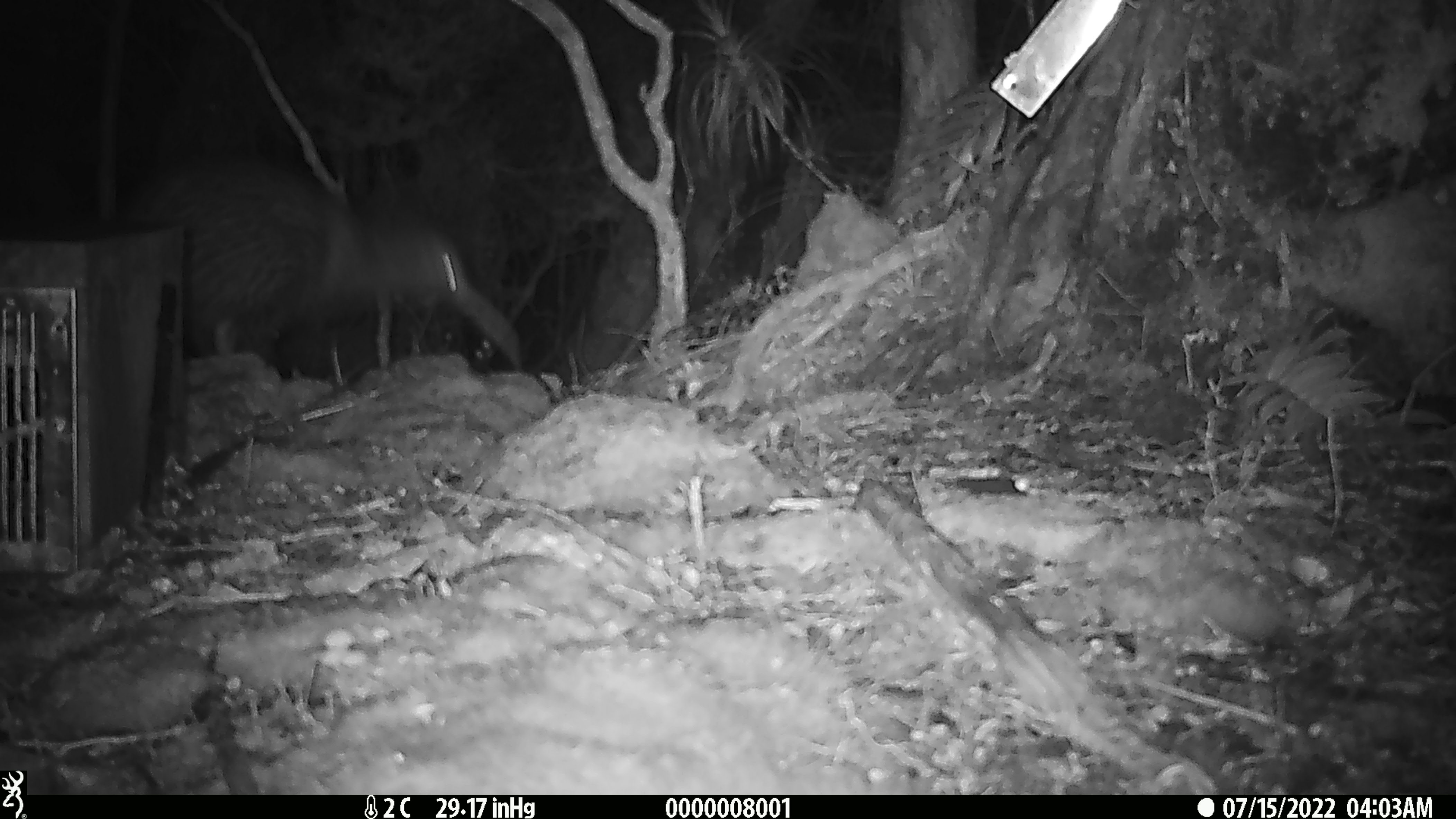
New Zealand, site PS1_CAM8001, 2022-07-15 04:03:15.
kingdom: Animalia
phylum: Chordata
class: Aves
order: Apterygiformes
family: Apterygidae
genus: Apteryx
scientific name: Apteryx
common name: kiwi